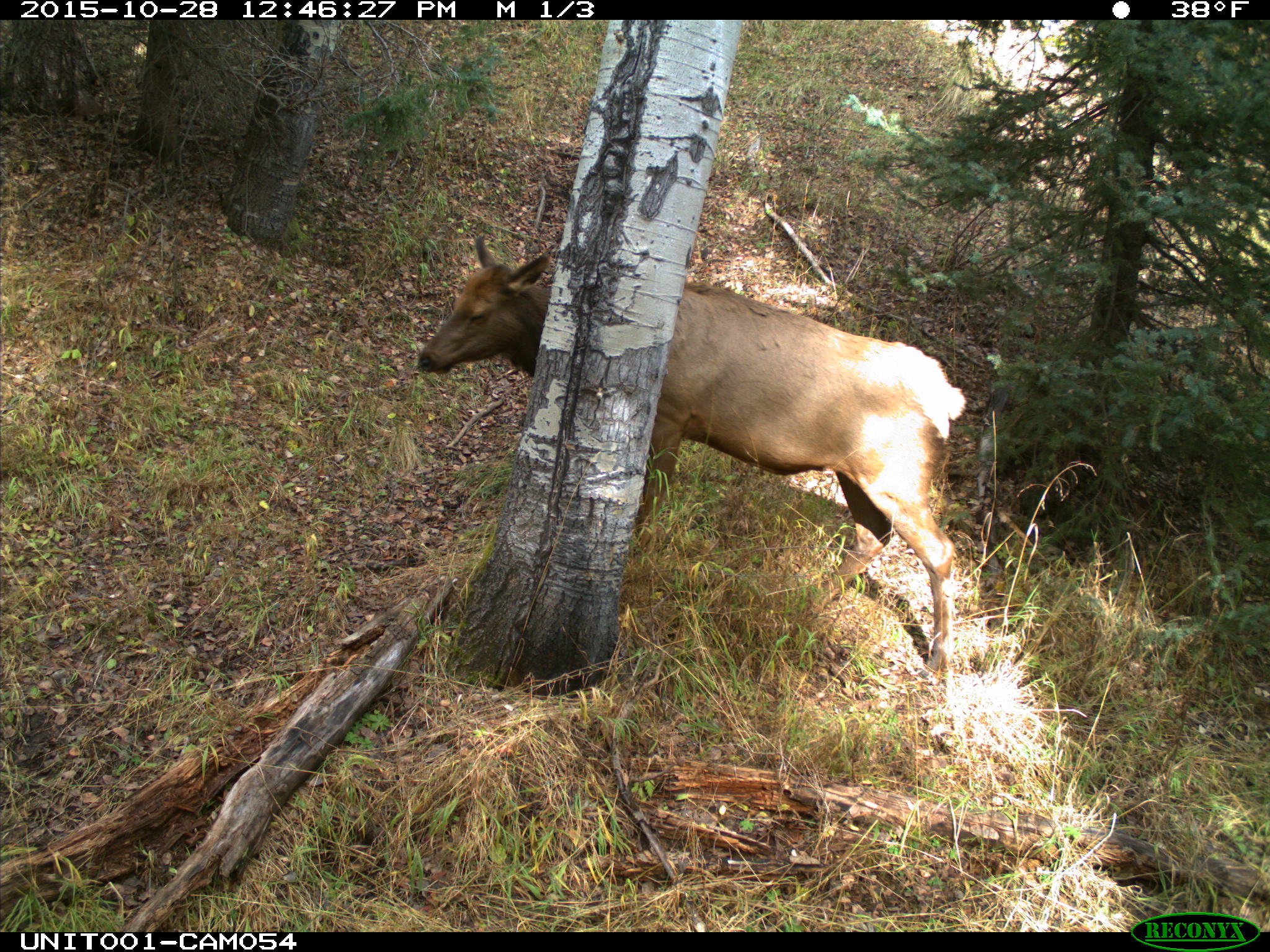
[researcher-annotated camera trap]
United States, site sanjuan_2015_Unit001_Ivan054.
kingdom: Animalia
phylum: Chordata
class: Mammalia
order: Artiodactyla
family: Cervidae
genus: Cervus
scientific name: Cervus elaphus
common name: red deer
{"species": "Cervus elaphus (red deer)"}